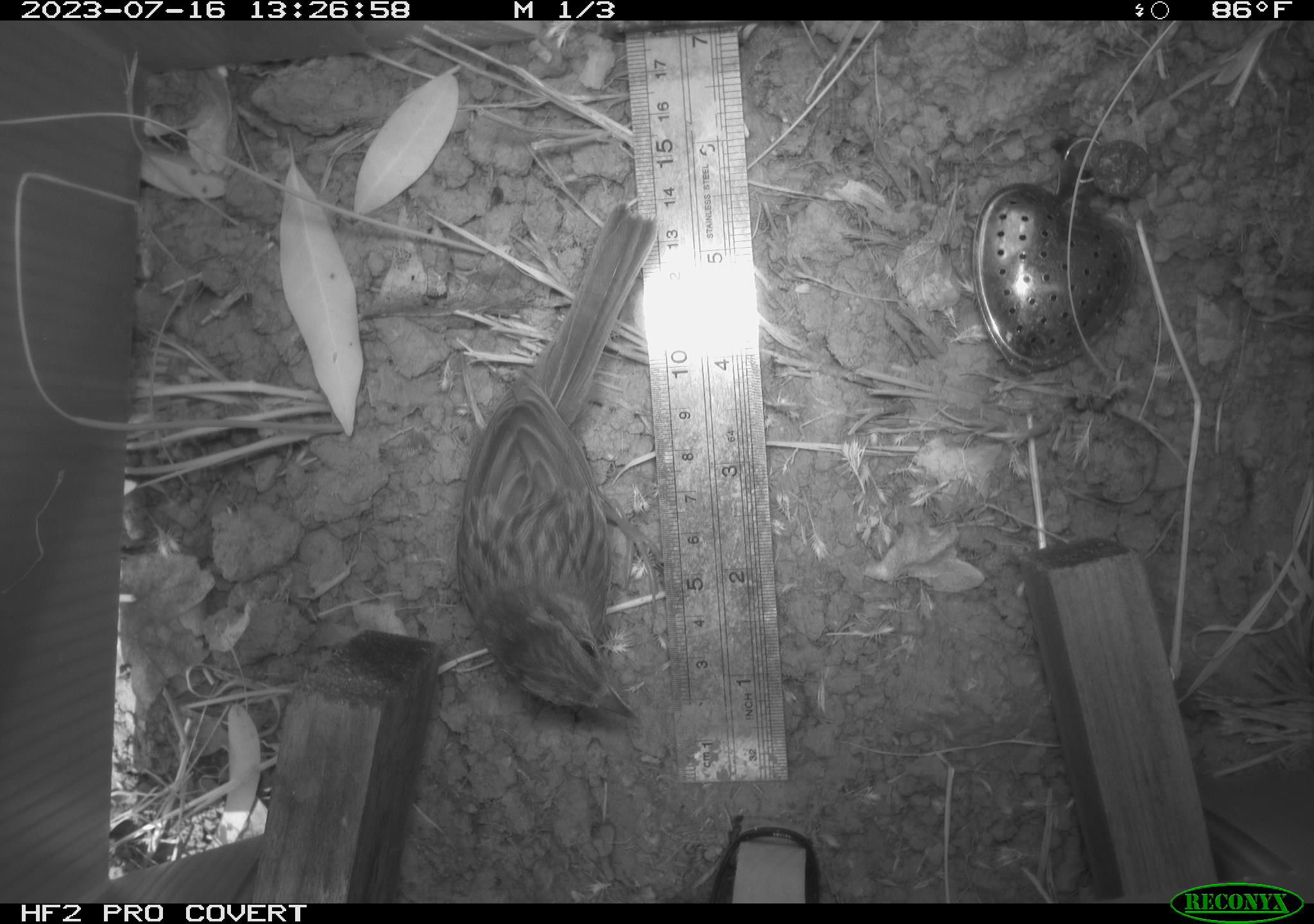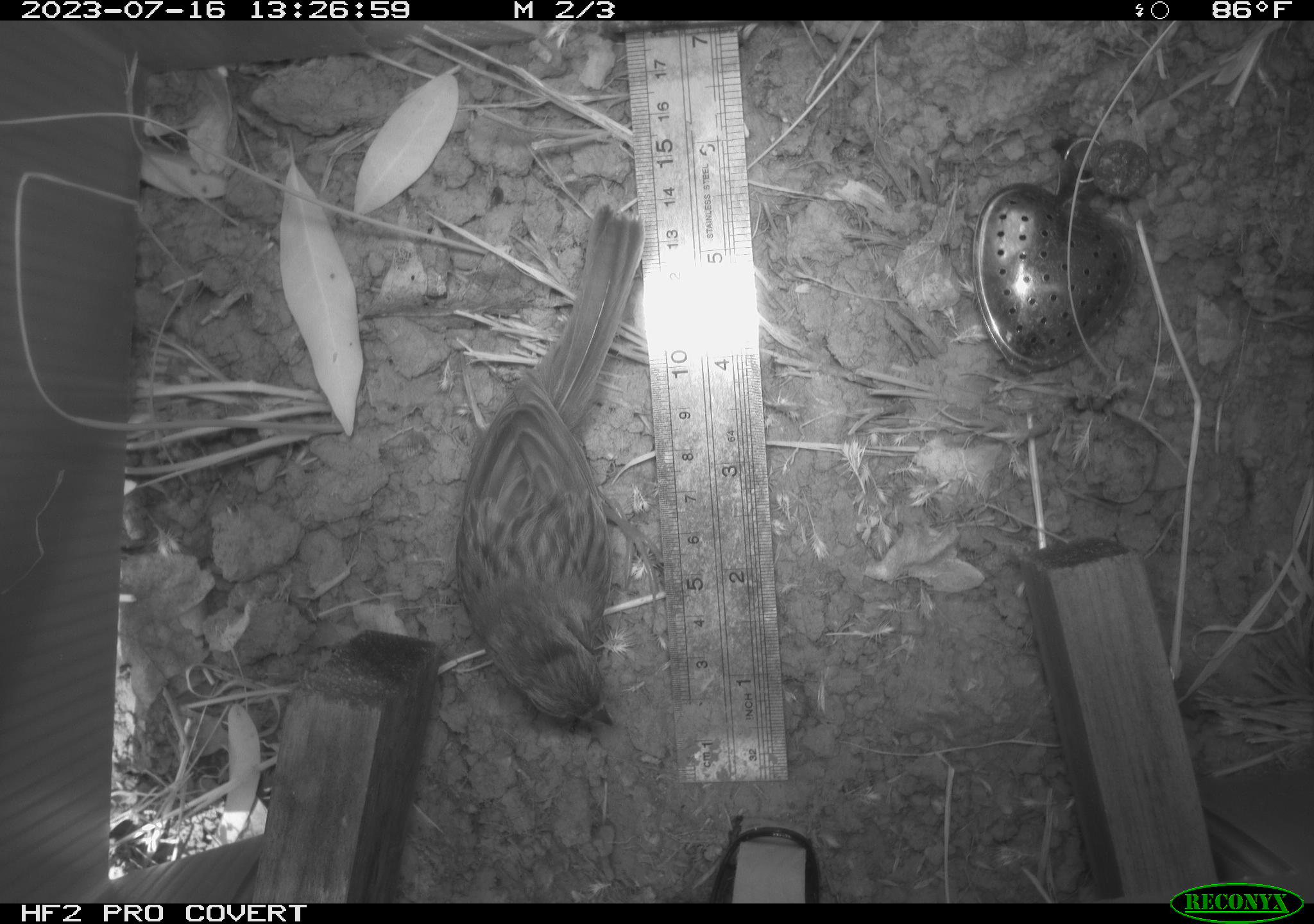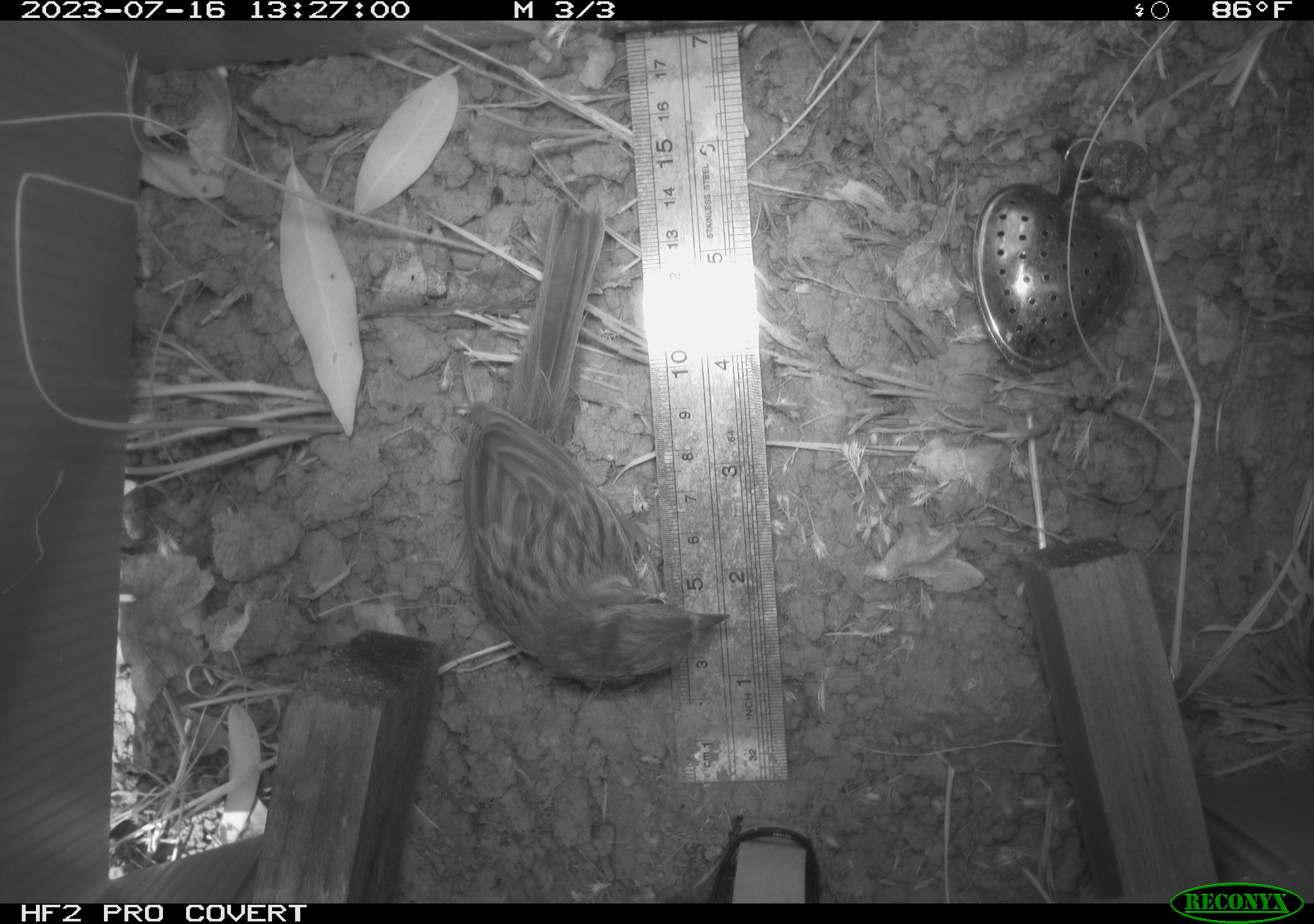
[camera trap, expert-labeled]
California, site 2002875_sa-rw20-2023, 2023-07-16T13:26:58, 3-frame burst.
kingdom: Animalia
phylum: Chordata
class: Aves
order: Passeriformes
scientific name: Passeriformes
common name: passerines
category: passeriformes order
Passeriformes order (passerines) (Passeriformes).